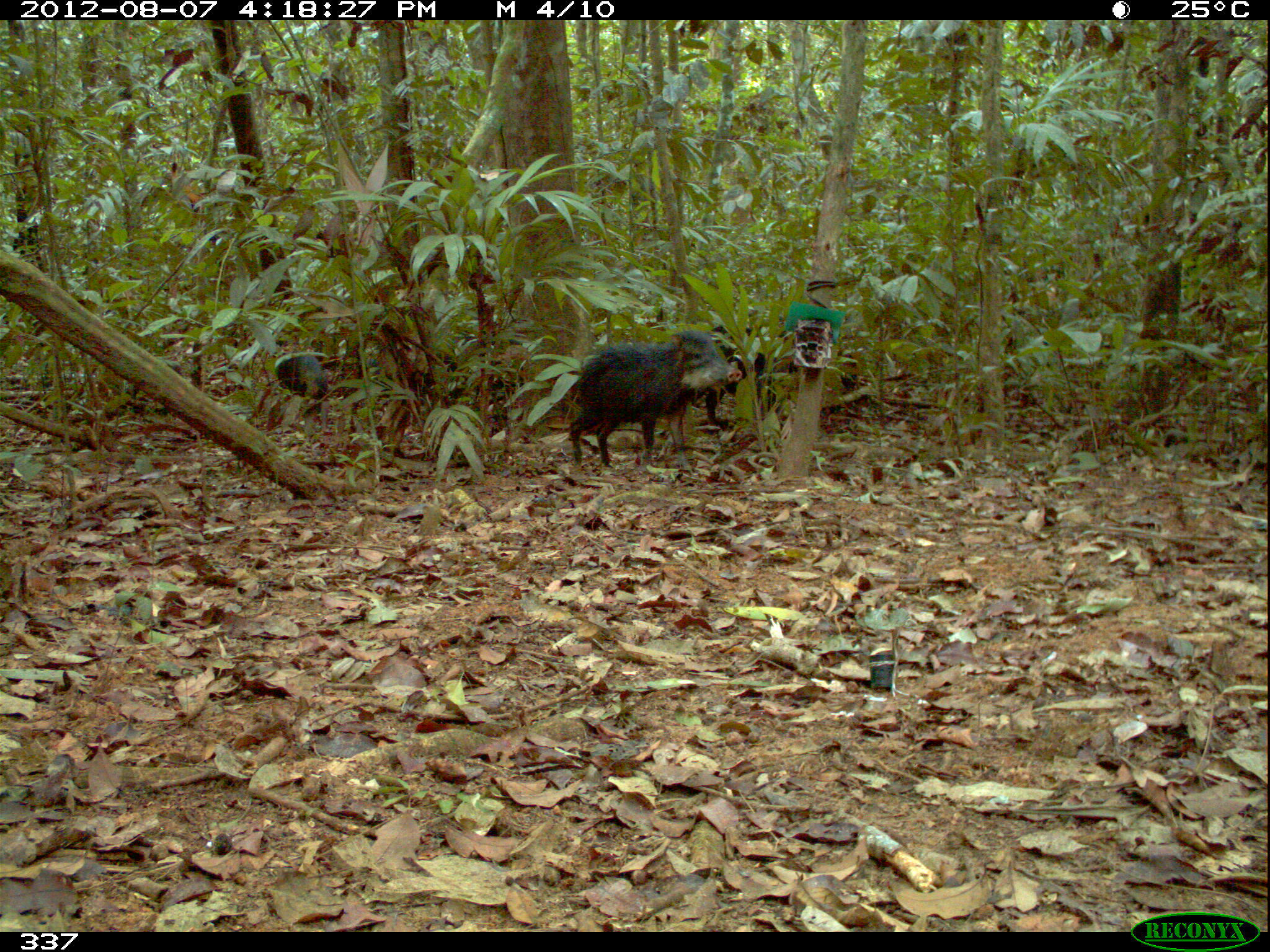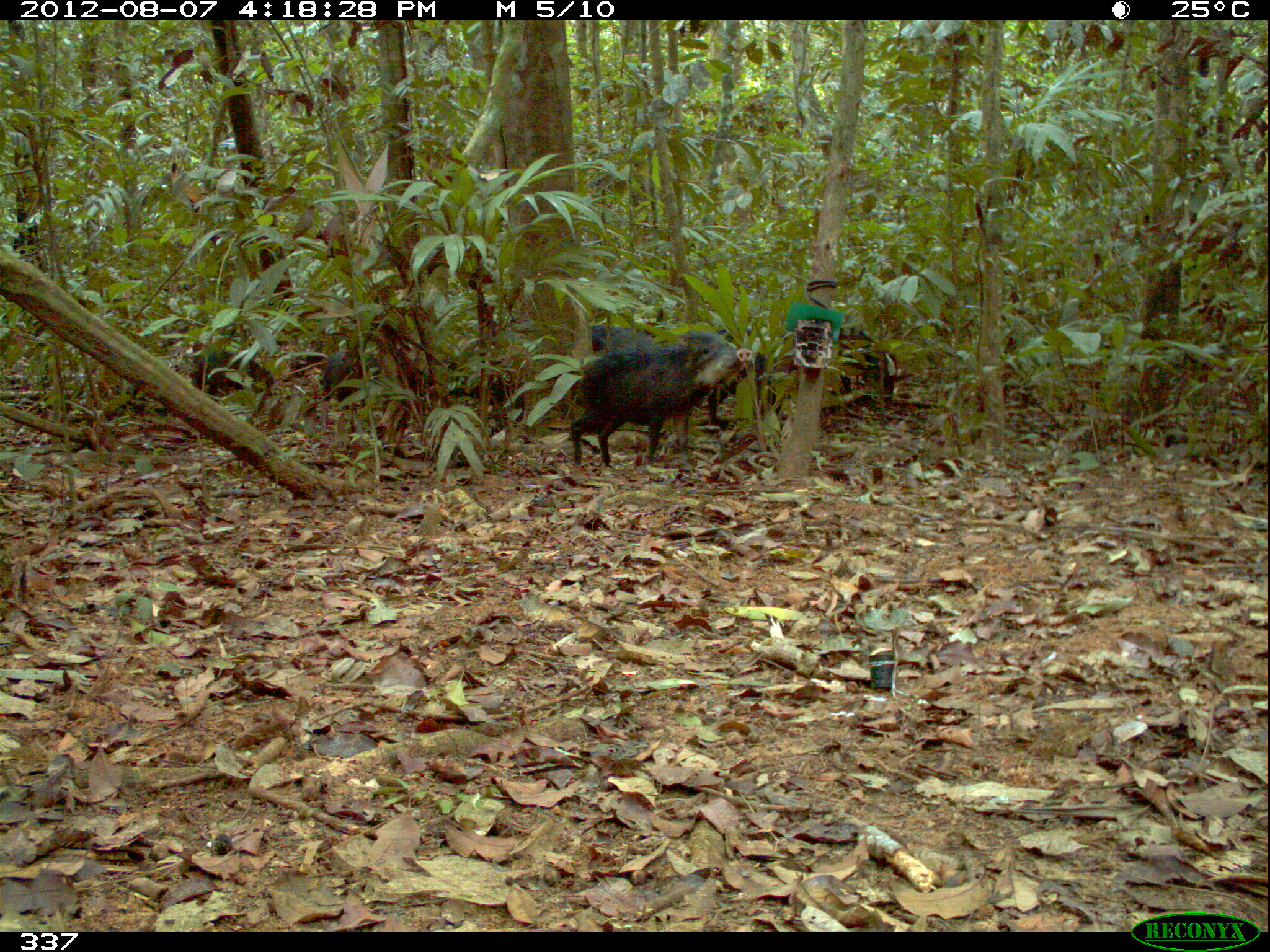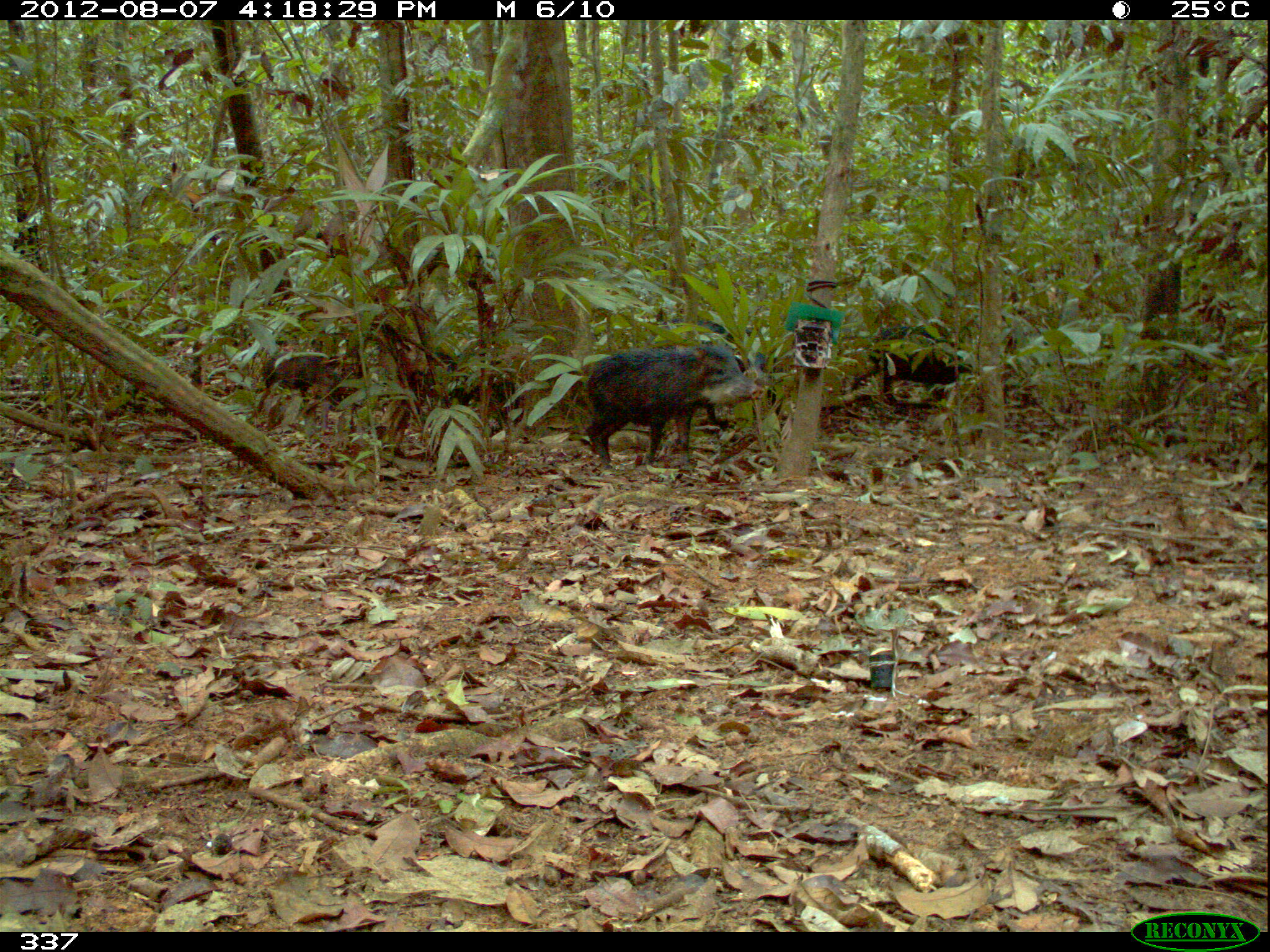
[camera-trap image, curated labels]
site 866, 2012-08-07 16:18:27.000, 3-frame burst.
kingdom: Animalia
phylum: Chordata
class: Mammalia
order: Artiodactyla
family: Tayassuidae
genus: Tayassu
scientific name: Tayassu pecari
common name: white-lipped peccary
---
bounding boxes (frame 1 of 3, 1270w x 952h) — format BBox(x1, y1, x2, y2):
tayassu pecari: BBox(566, 330, 739, 468); BBox(705, 323, 858, 420); BBox(272, 352, 328, 412)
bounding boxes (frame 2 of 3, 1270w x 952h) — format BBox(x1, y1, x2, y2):
tayassu pecari: BBox(570, 329, 752, 472); BBox(705, 328, 786, 432); BBox(322, 357, 458, 413); BBox(821, 326, 898, 424); BBox(443, 361, 524, 438); BBox(188, 340, 275, 406); BBox(589, 323, 651, 352)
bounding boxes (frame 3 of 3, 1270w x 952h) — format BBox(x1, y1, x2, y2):
tayassu pecari: BBox(586, 343, 758, 471); BBox(638, 317, 781, 422); BBox(822, 323, 967, 419); BBox(399, 352, 515, 422); BBox(261, 349, 339, 404)